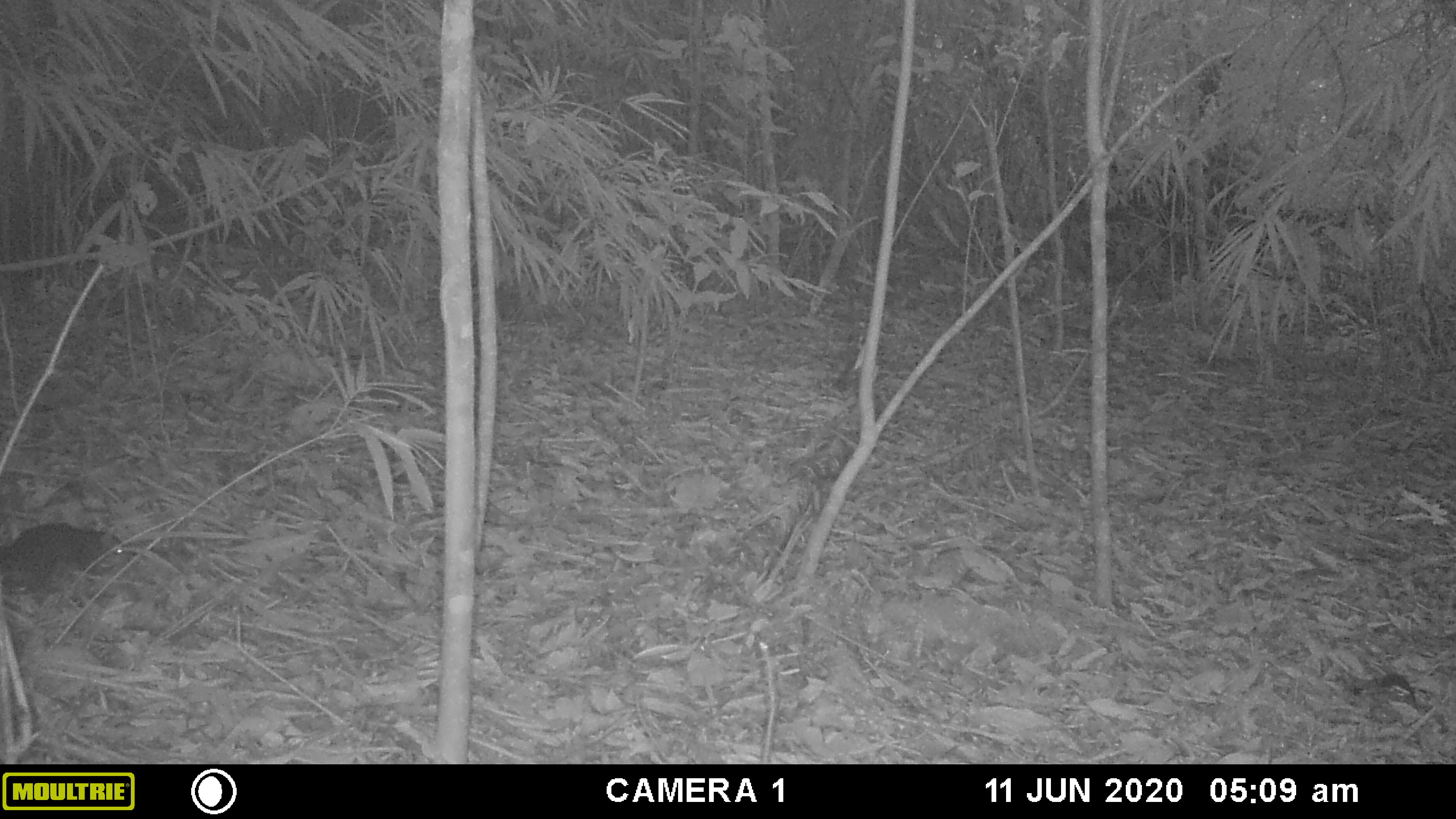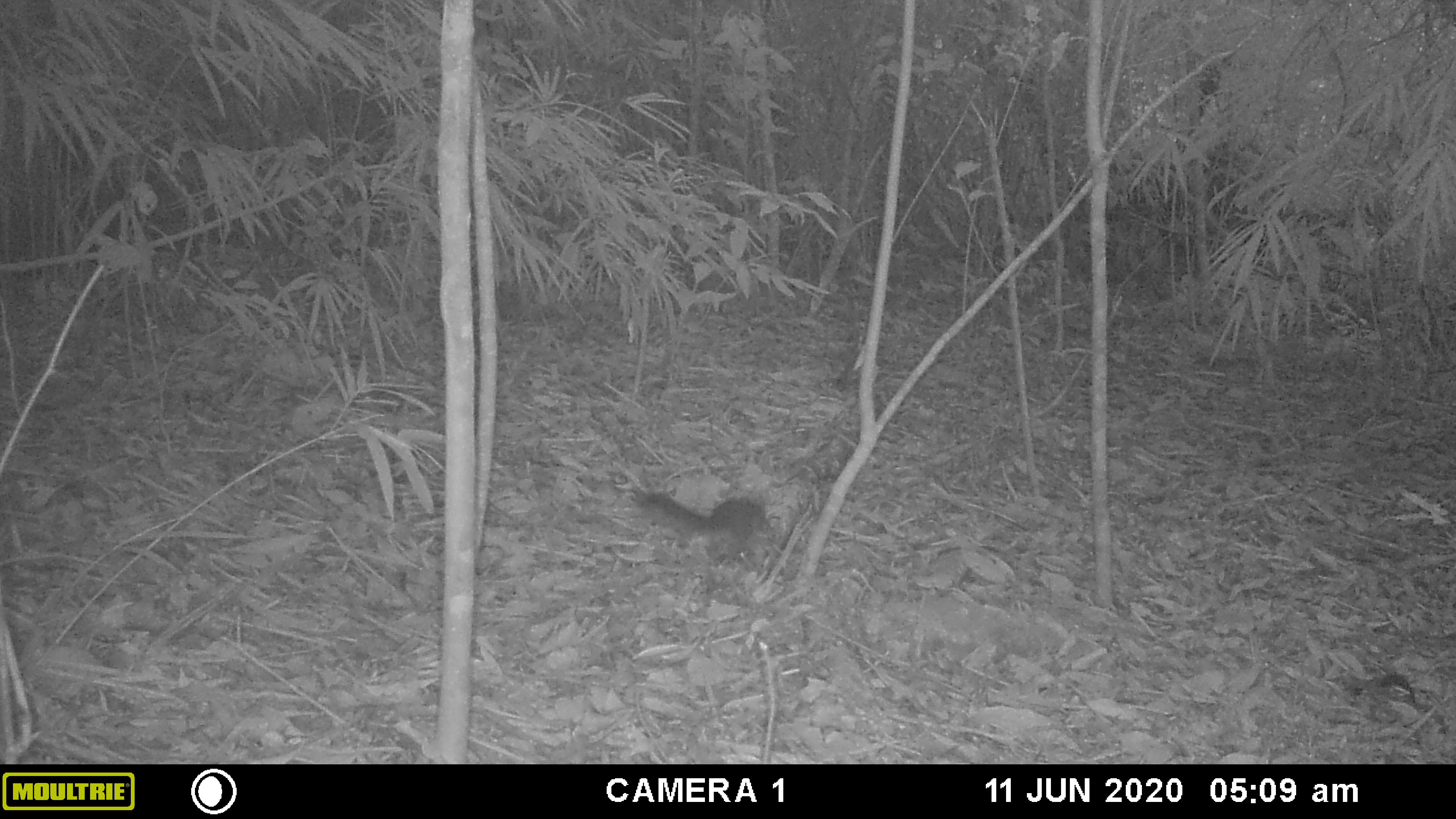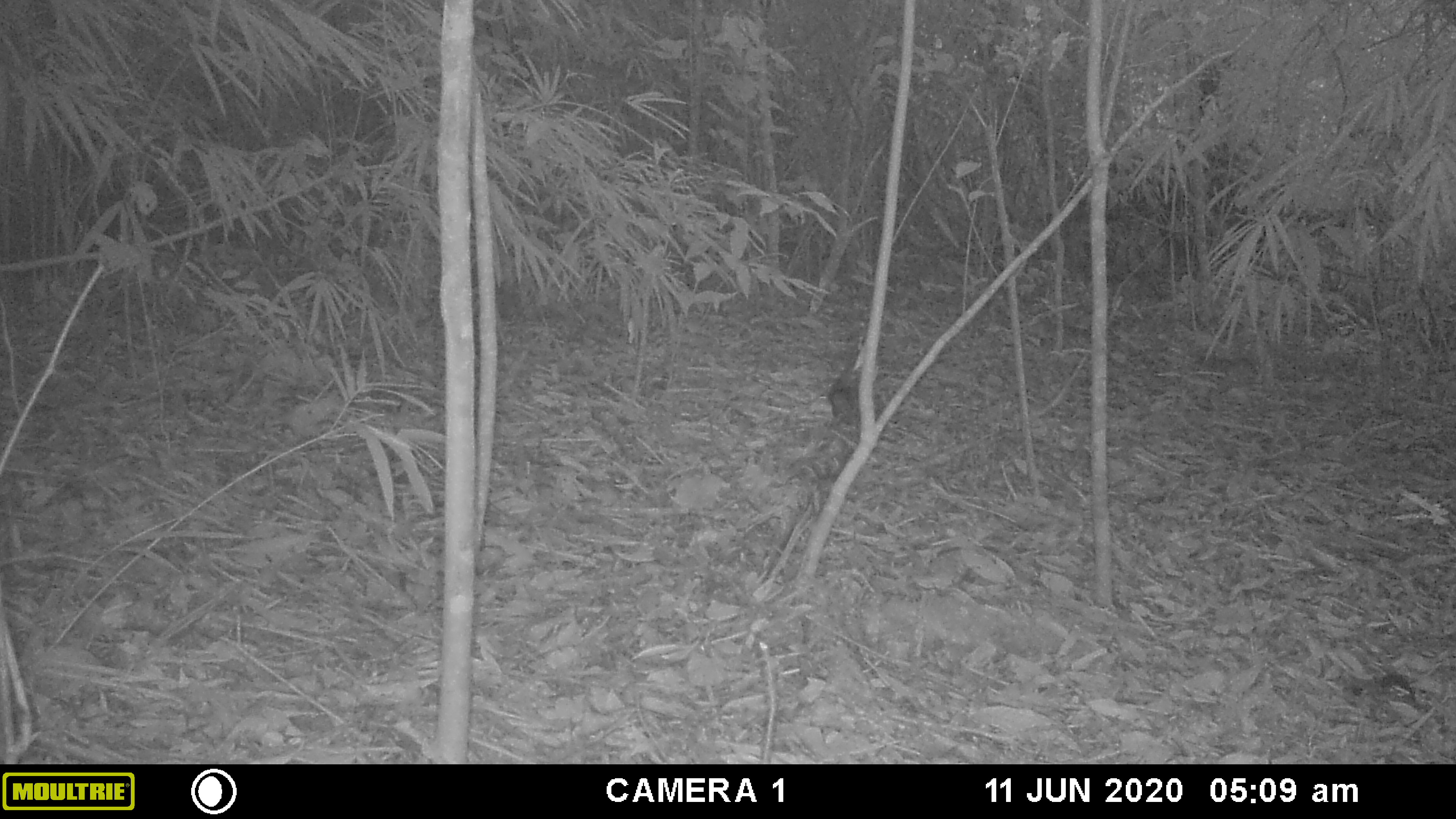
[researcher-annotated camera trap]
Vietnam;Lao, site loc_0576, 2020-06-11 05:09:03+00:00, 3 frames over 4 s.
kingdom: Animalia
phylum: Chordata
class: Mammalia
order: Rodentia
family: Sciuridae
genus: Sciurus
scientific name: Sciurus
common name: squirrel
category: unidentified squirrel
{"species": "unidentified squirrel (squirrel) (Sciurus)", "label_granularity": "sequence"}